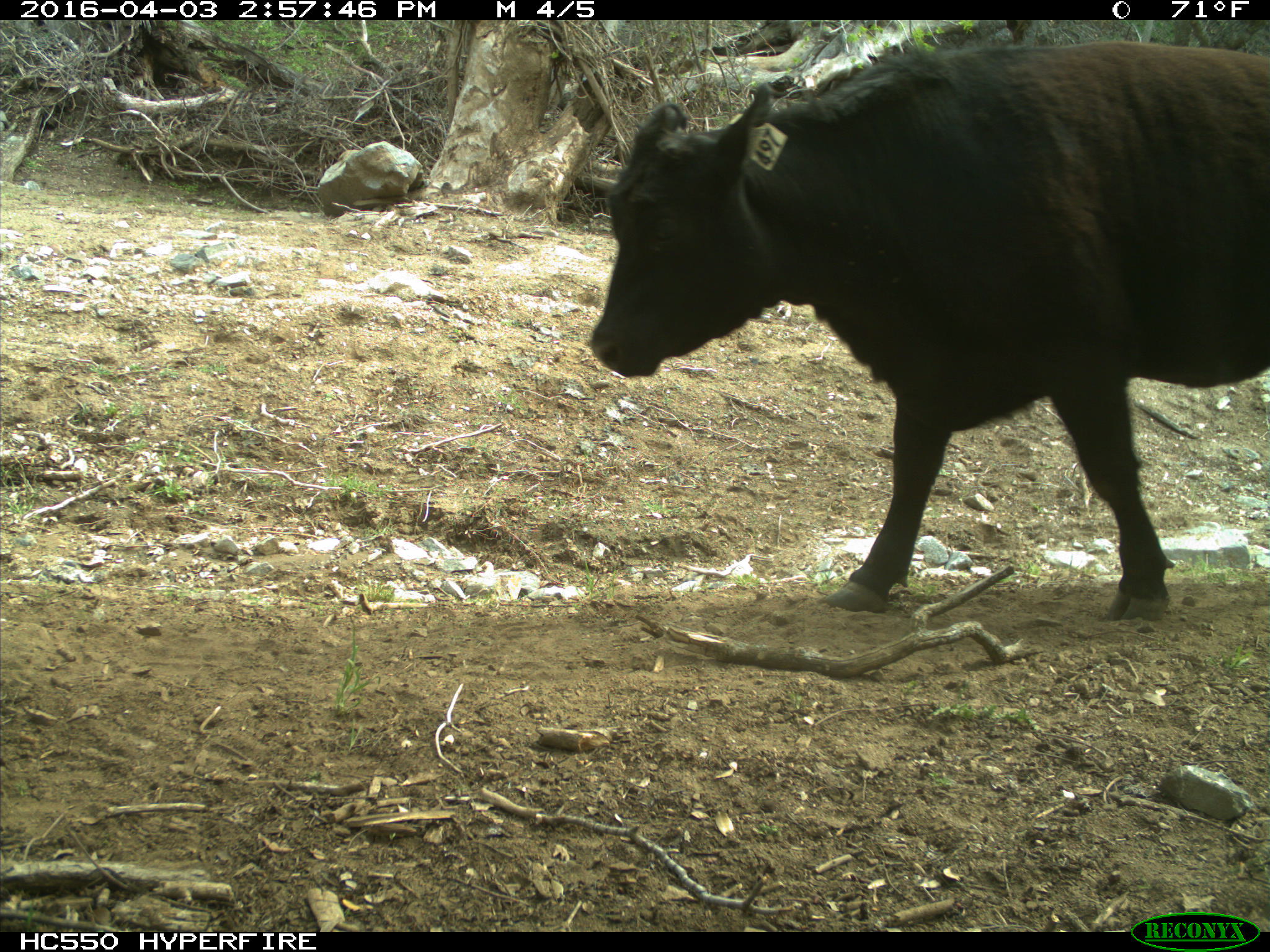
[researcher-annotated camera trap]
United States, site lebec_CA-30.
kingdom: Animalia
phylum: Chordata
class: Mammalia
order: Artiodactyla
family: Bovidae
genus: Bos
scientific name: Bos taurus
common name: domestic cow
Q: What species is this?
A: Bos taurus (domestic cow).